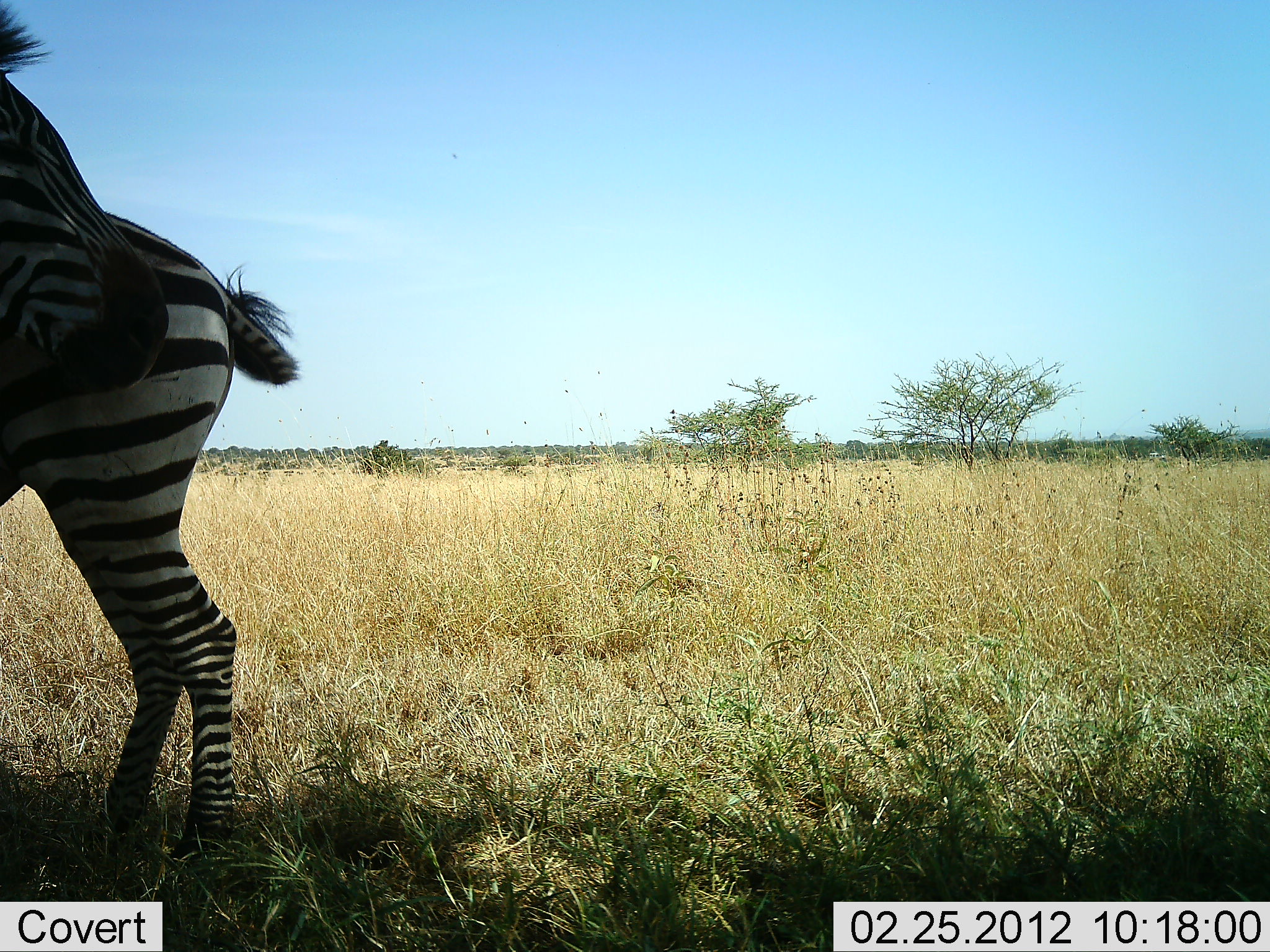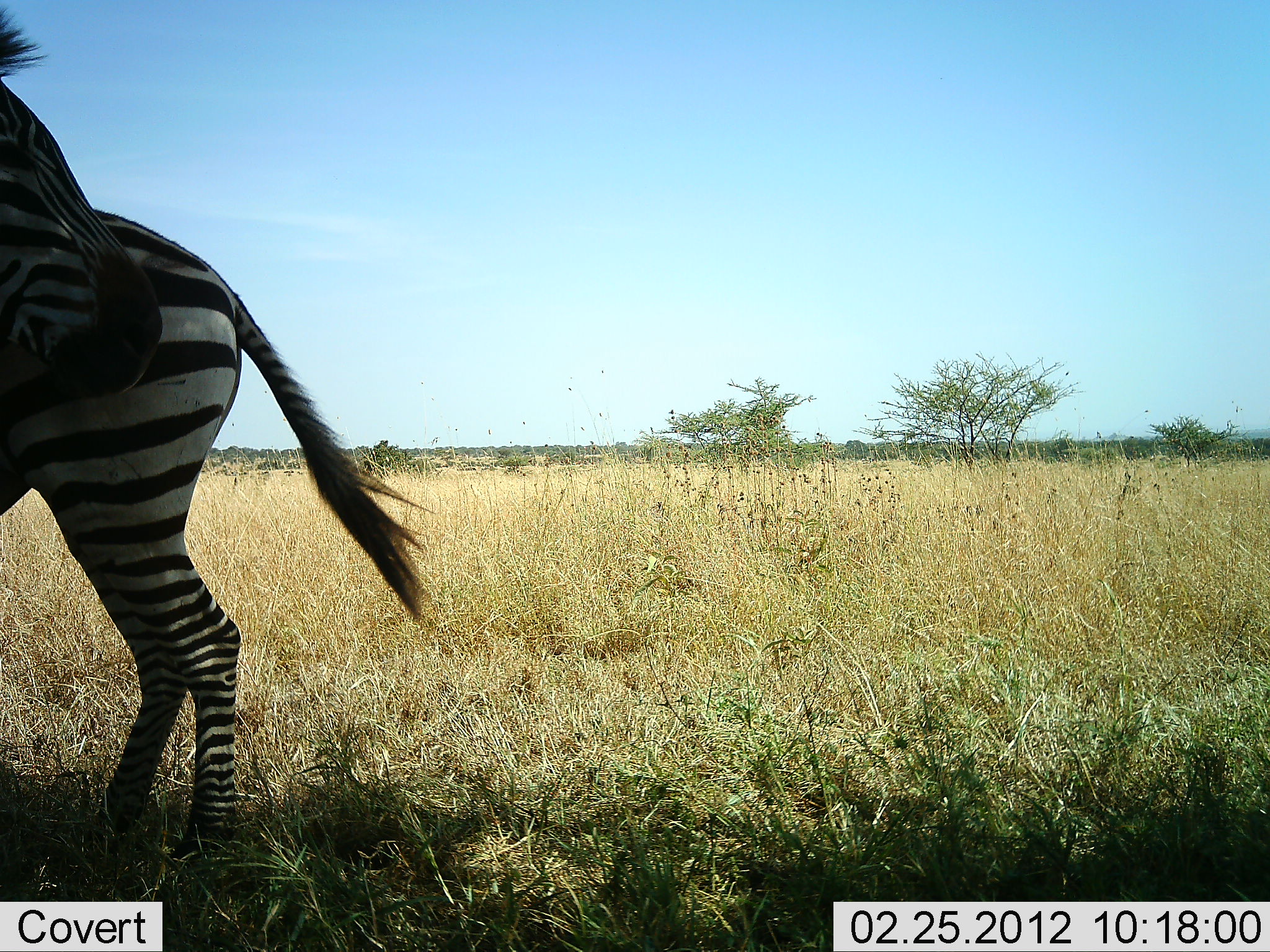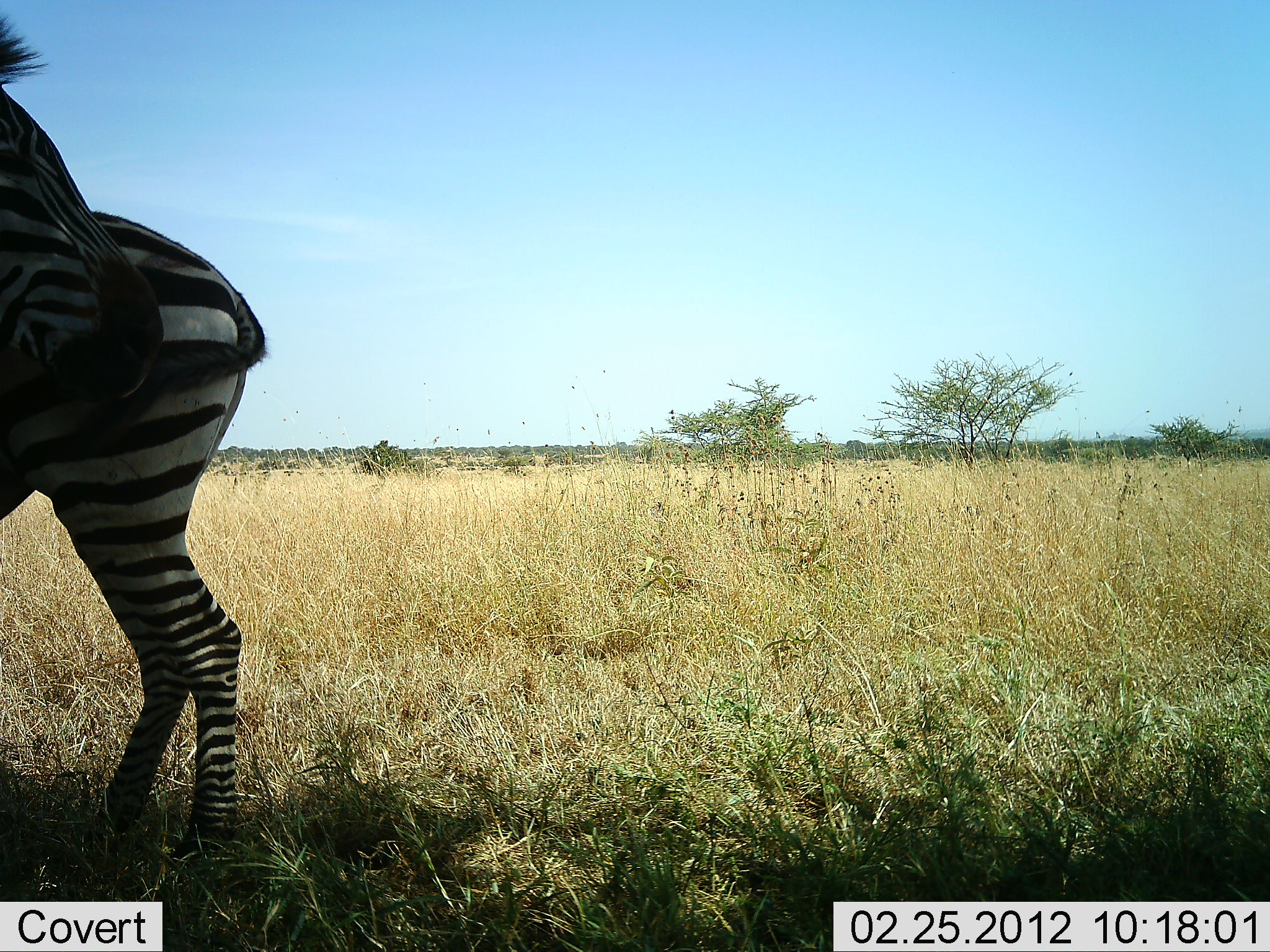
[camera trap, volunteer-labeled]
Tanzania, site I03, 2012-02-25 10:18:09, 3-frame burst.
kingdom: Animalia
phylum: Chordata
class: Mammalia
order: Perissodactyla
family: Equidae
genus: Equus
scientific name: Equus quagga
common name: plains zebra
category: zebra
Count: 2.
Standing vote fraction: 87%.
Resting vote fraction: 0%.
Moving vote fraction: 0%.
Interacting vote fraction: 13%.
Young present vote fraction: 7%.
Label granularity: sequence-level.